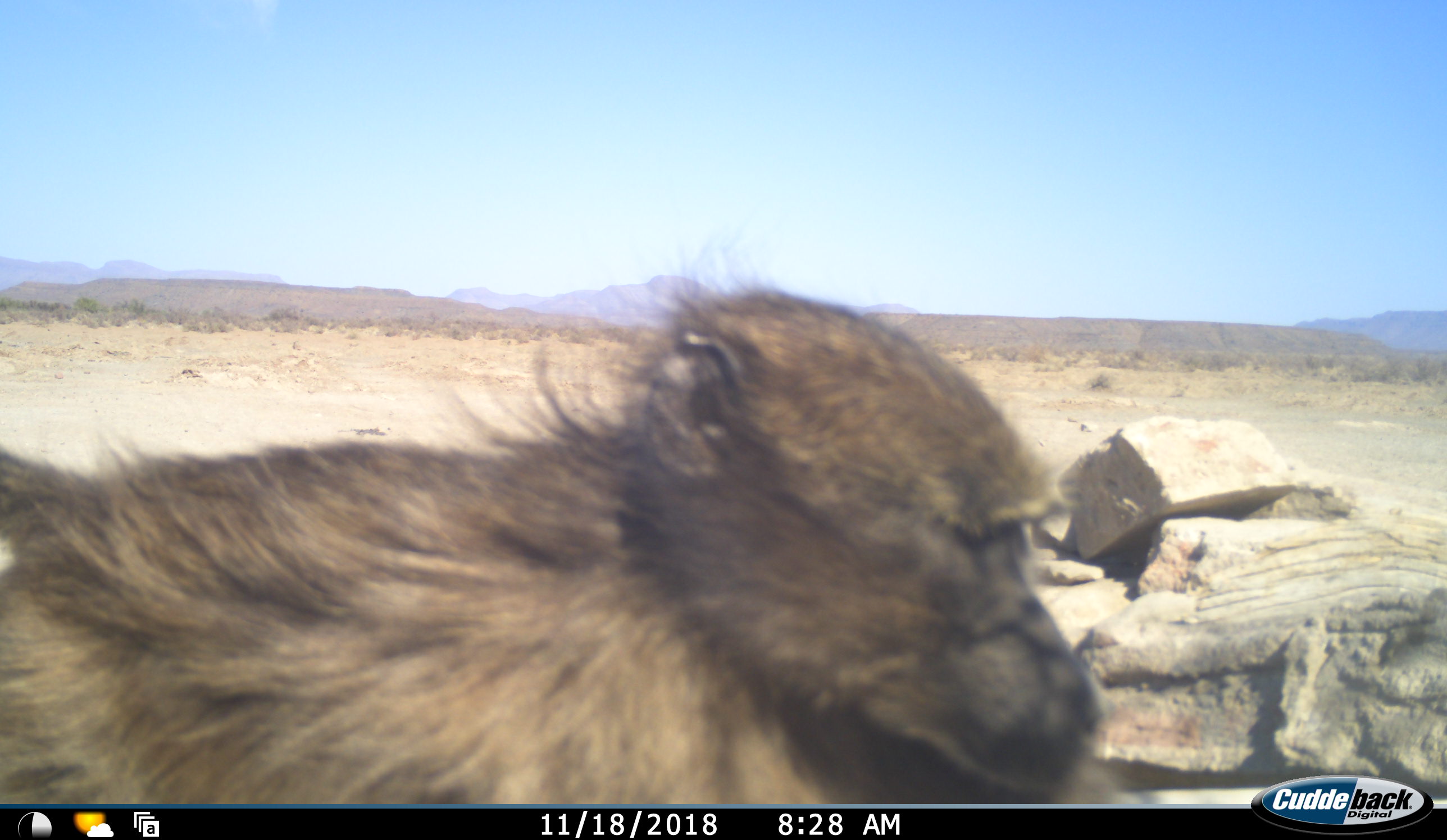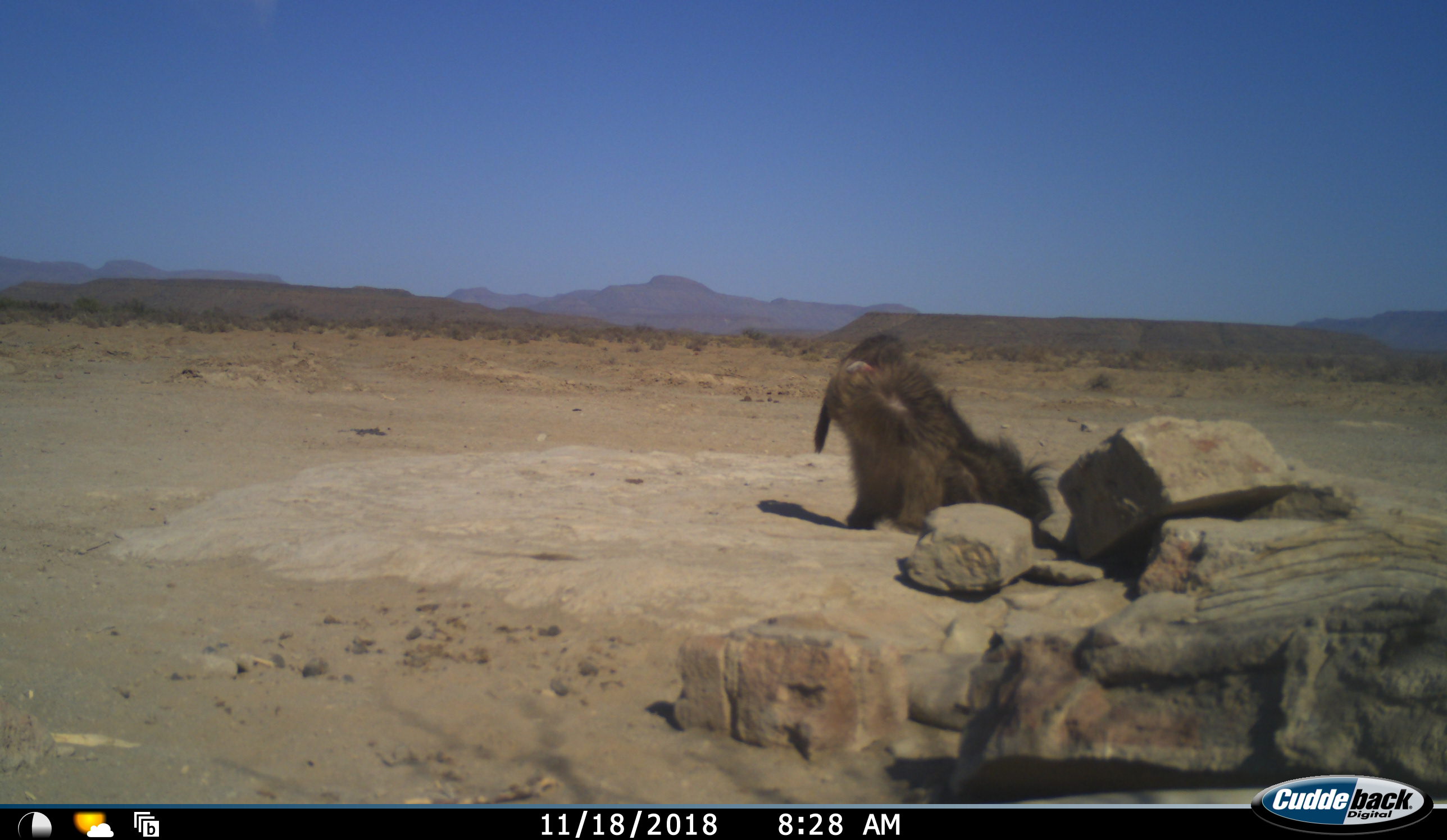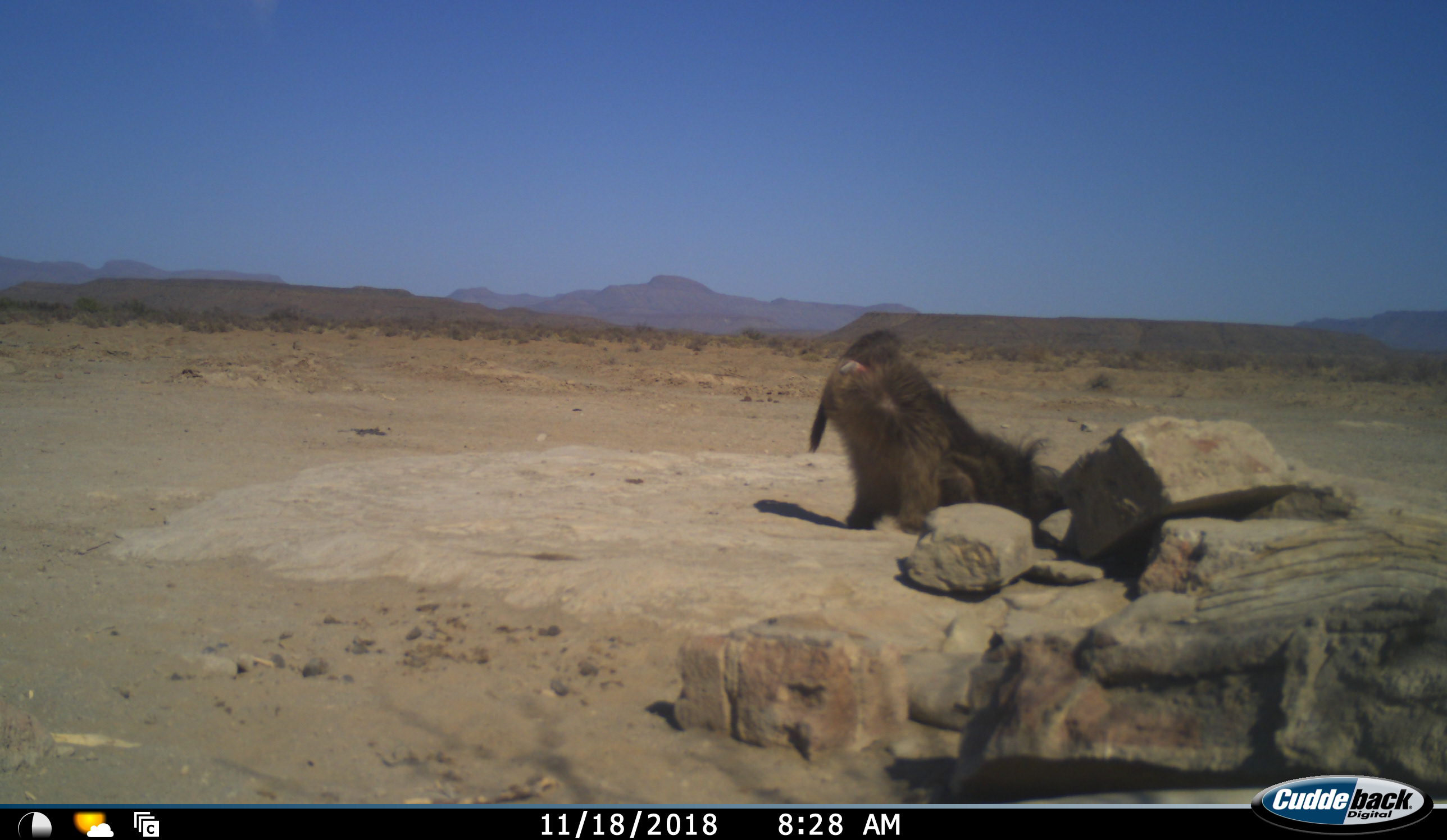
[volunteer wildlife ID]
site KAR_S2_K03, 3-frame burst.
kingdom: Animalia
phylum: Chordata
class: Mammalia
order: Primates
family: Cercopithecidae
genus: Papio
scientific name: Papio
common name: baboon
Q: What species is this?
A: Baboon (Papio).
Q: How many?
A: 2.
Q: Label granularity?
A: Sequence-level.